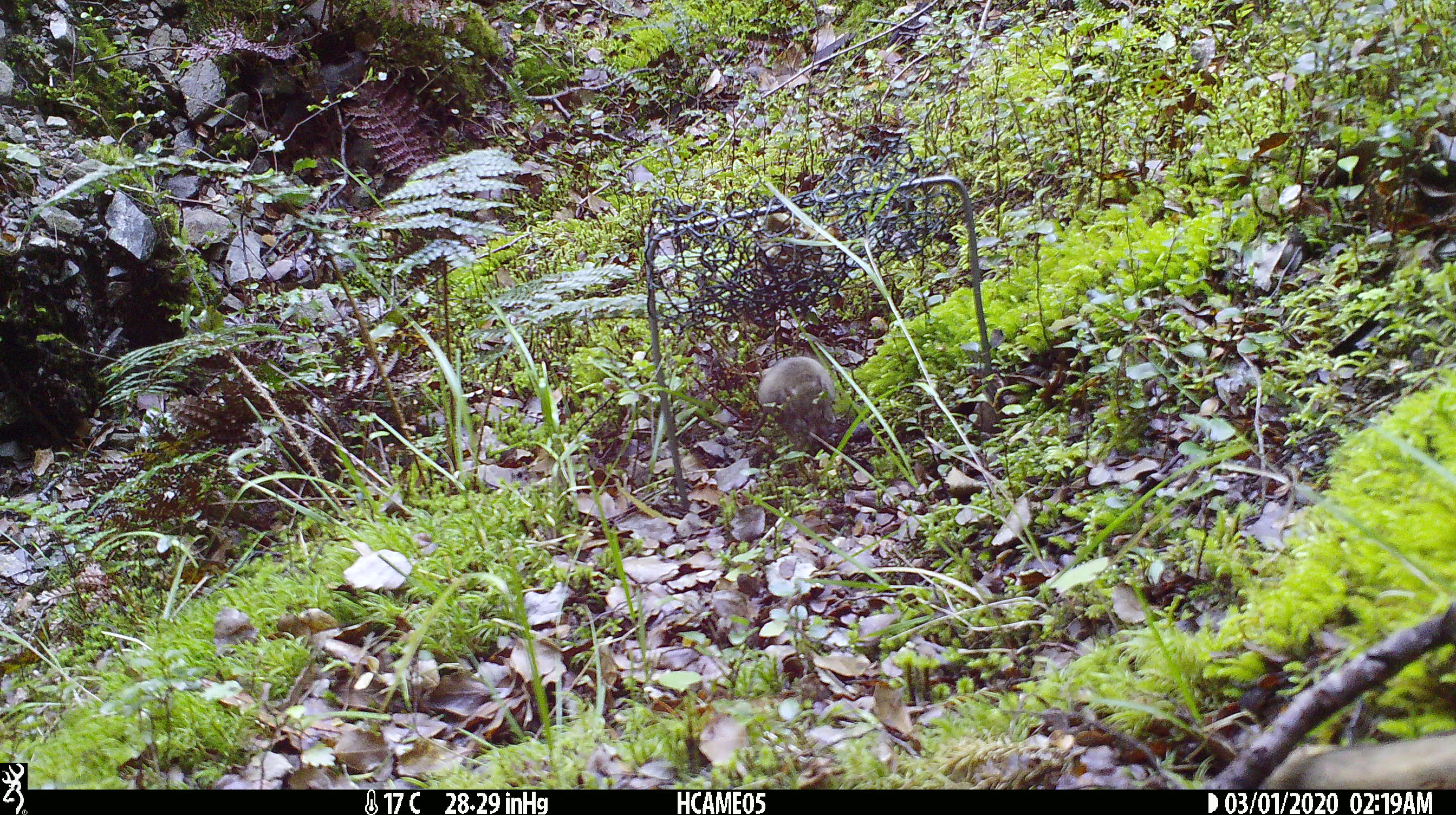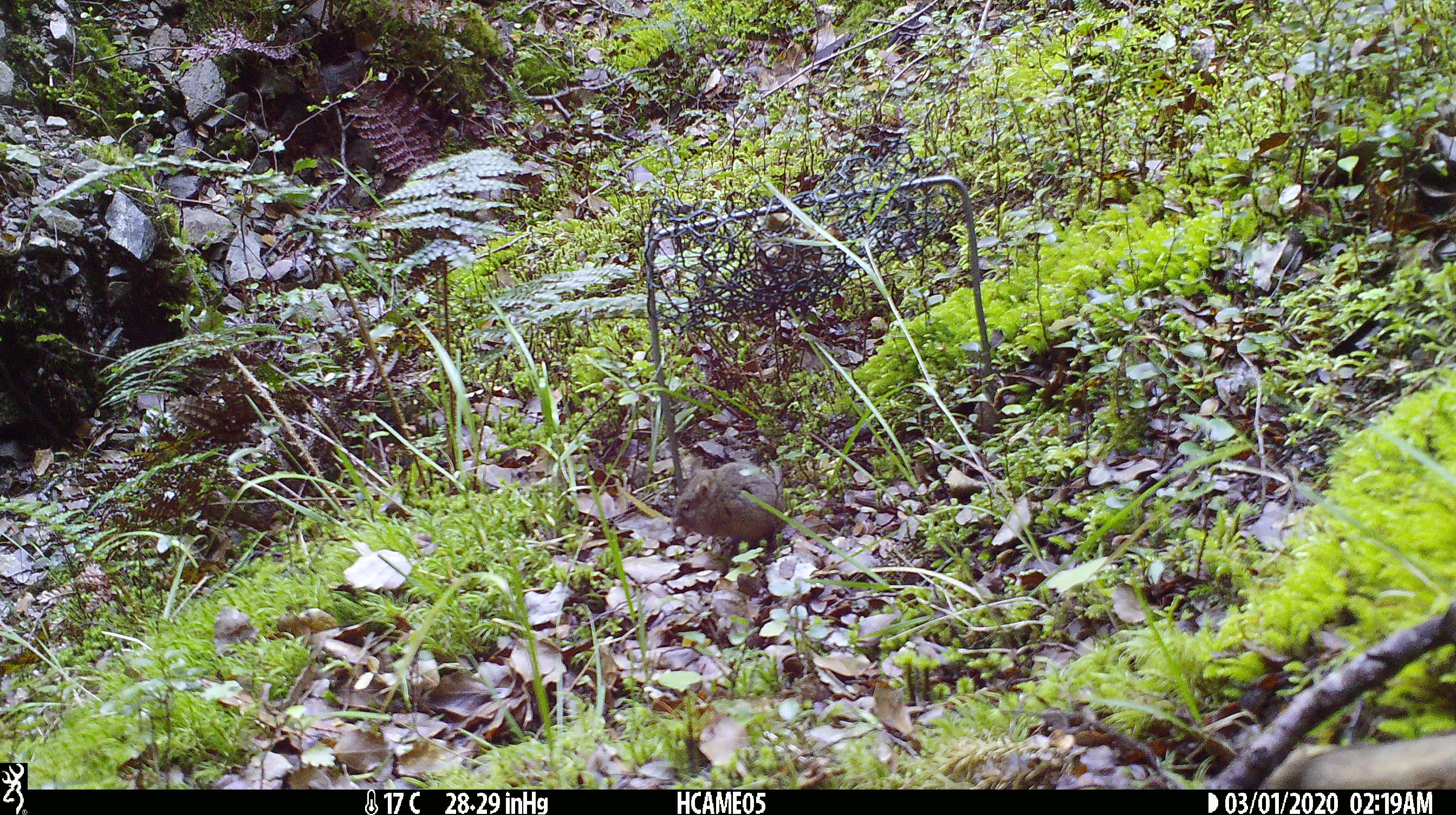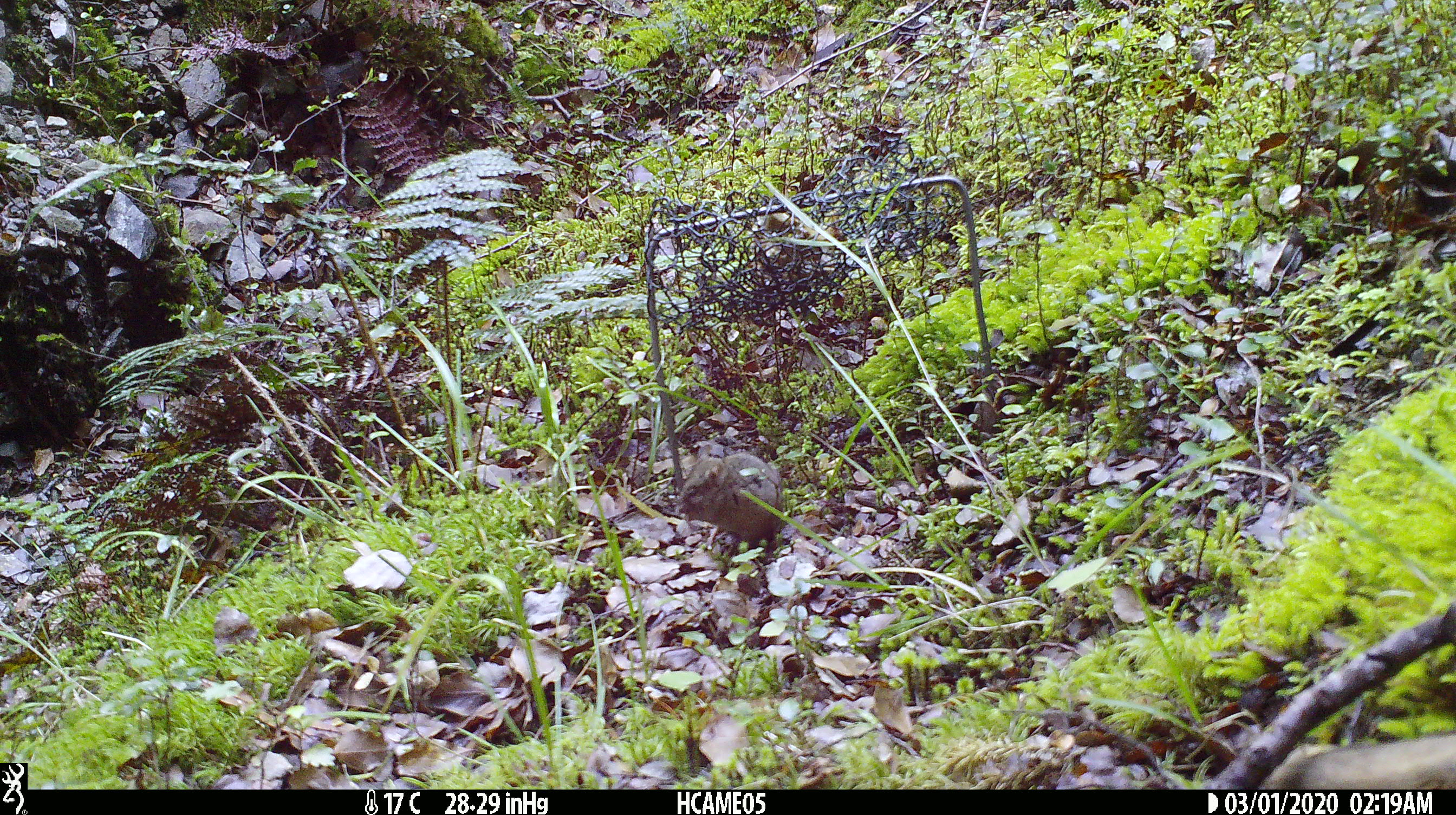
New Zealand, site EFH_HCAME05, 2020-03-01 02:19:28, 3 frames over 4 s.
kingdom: Animalia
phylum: Chordata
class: Mammalia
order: Rodentia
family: Muridae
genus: Mus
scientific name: Mus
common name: mouse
Mouse (Mus).